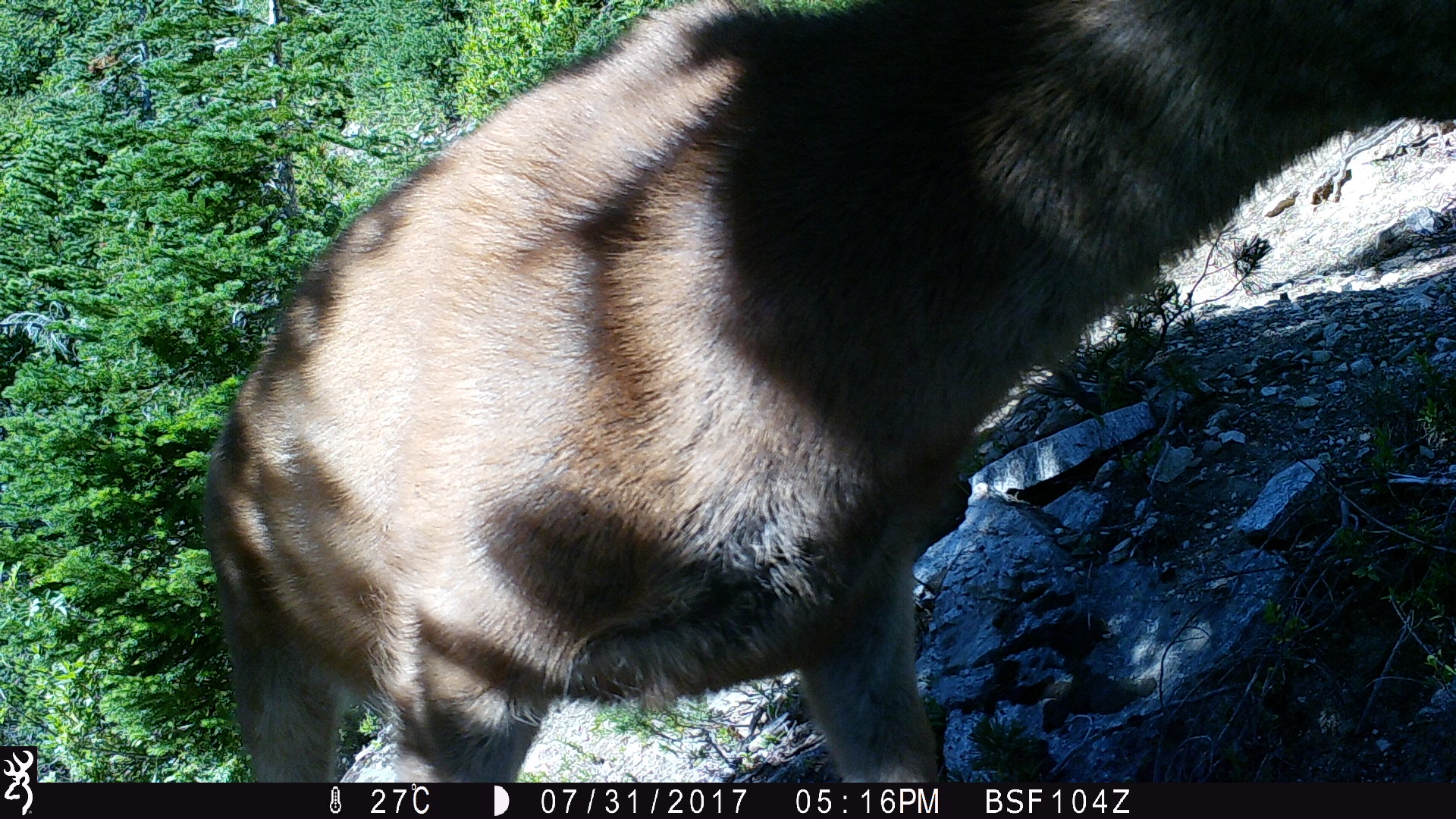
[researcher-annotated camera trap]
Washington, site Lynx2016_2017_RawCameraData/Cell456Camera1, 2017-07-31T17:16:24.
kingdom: Animalia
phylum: Chordata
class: Mammalia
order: Artiodactyla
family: Cervidae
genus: Odocoileus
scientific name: Odocoileus hemionus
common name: mule deer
Odocoileus hemionus (mule deer). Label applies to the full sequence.